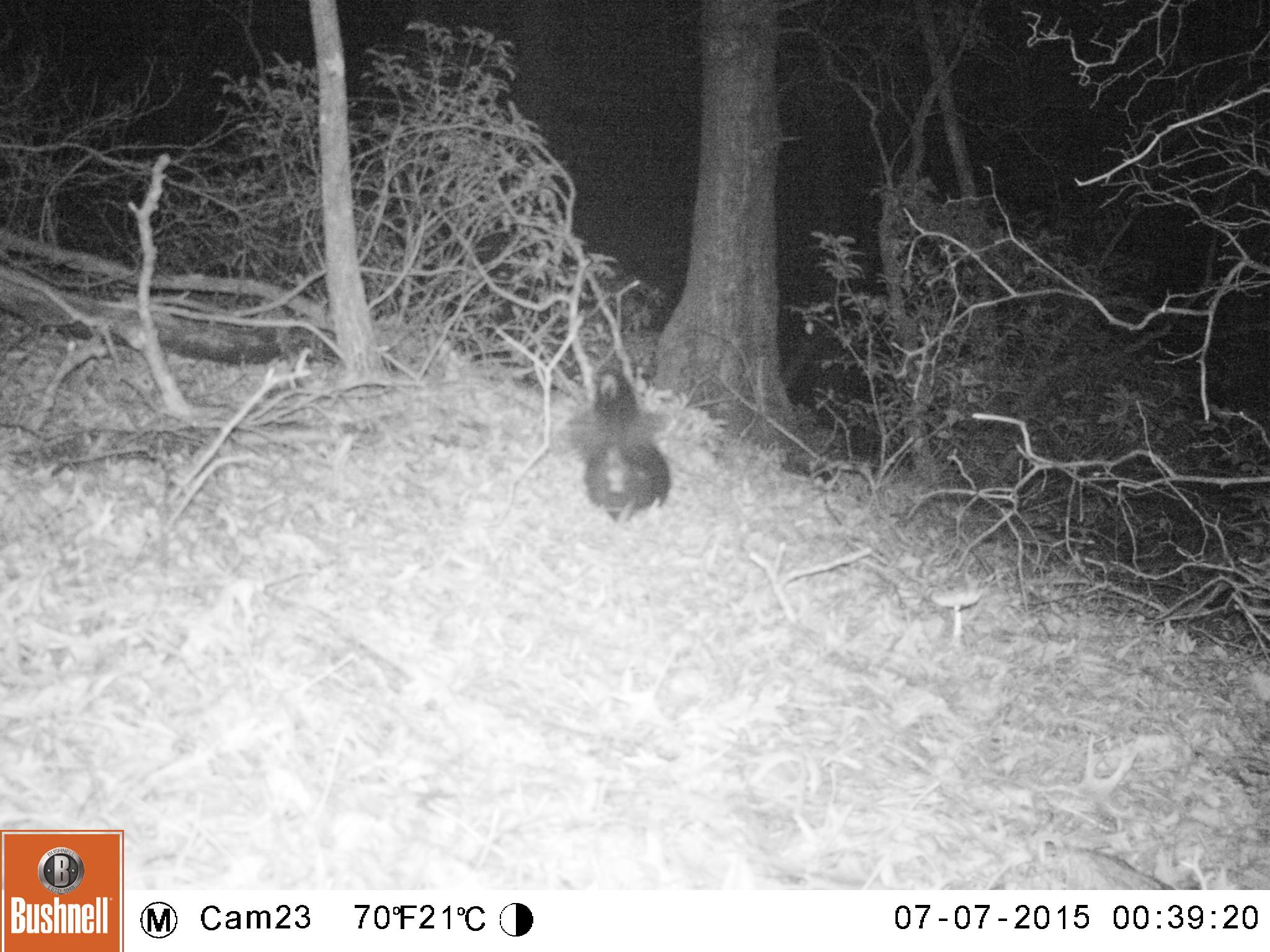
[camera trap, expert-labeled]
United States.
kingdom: Animalia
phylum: Chordata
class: Mammalia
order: Carnivora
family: Mephitidae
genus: Mephitis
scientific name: Mephitis mephitis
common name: striped skunk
Striped Skunk (Mephitis mephitis).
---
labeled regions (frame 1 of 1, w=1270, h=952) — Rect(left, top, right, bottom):
Striped Skunk: Rect(555, 359, 684, 516)